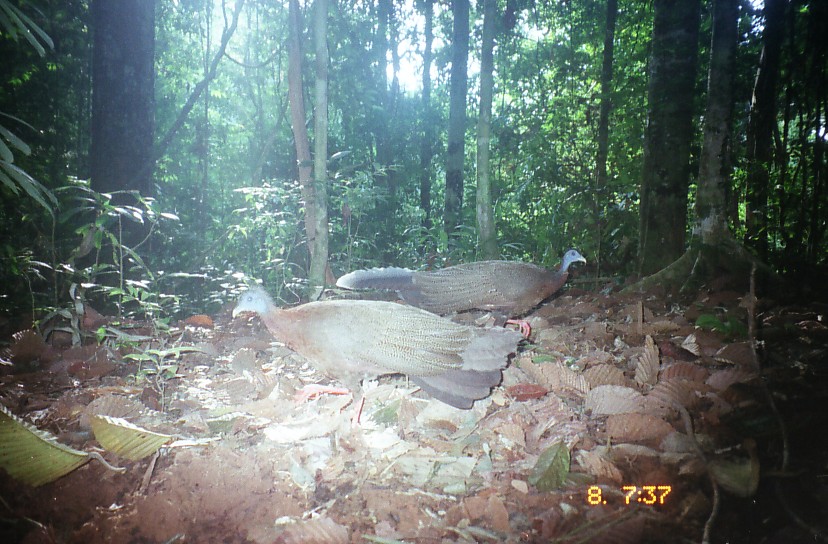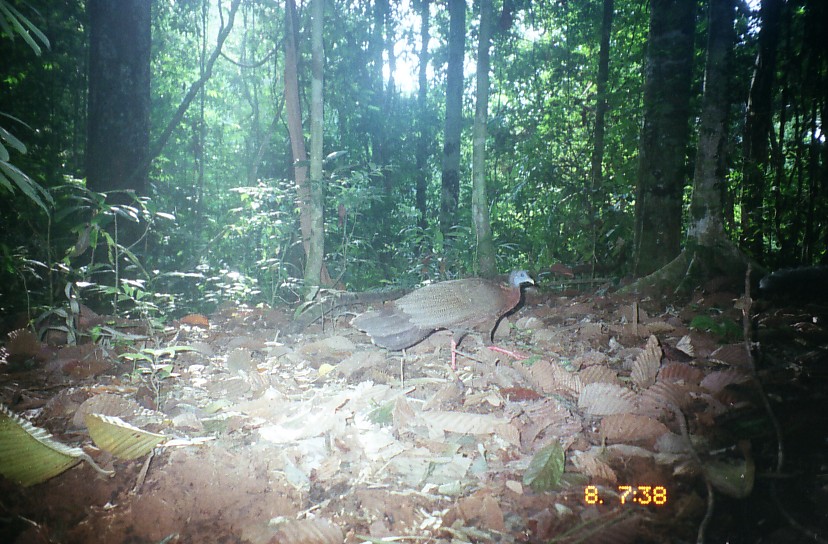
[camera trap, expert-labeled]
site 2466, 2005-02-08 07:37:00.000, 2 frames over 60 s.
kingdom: Animalia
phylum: Chordata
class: Aves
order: Galliformes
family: Phasianidae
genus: Argusianus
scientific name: Argusianus argus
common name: great argus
Argusianus argus (great argus), count 2.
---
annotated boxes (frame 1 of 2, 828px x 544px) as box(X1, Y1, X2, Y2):
argusianus argus: box(232, 285, 525, 428); box(334, 249, 587, 340)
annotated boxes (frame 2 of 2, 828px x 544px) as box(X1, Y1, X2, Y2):
argusianus argus: box(347, 268, 535, 371)